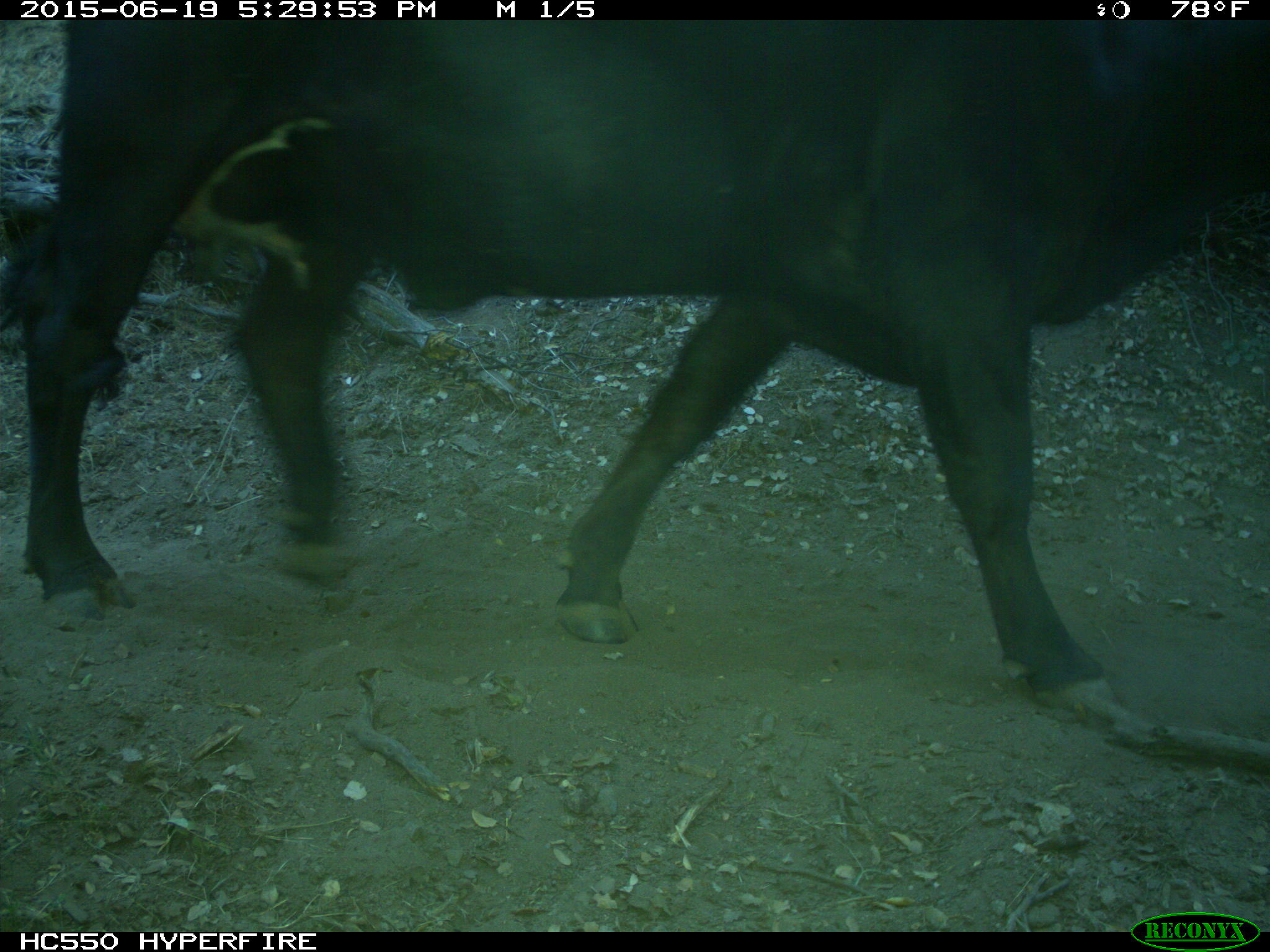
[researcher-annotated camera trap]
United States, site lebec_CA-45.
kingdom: Animalia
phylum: Chordata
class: Mammalia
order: Artiodactyla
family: Bovidae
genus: Bos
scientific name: Bos taurus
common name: domestic cow